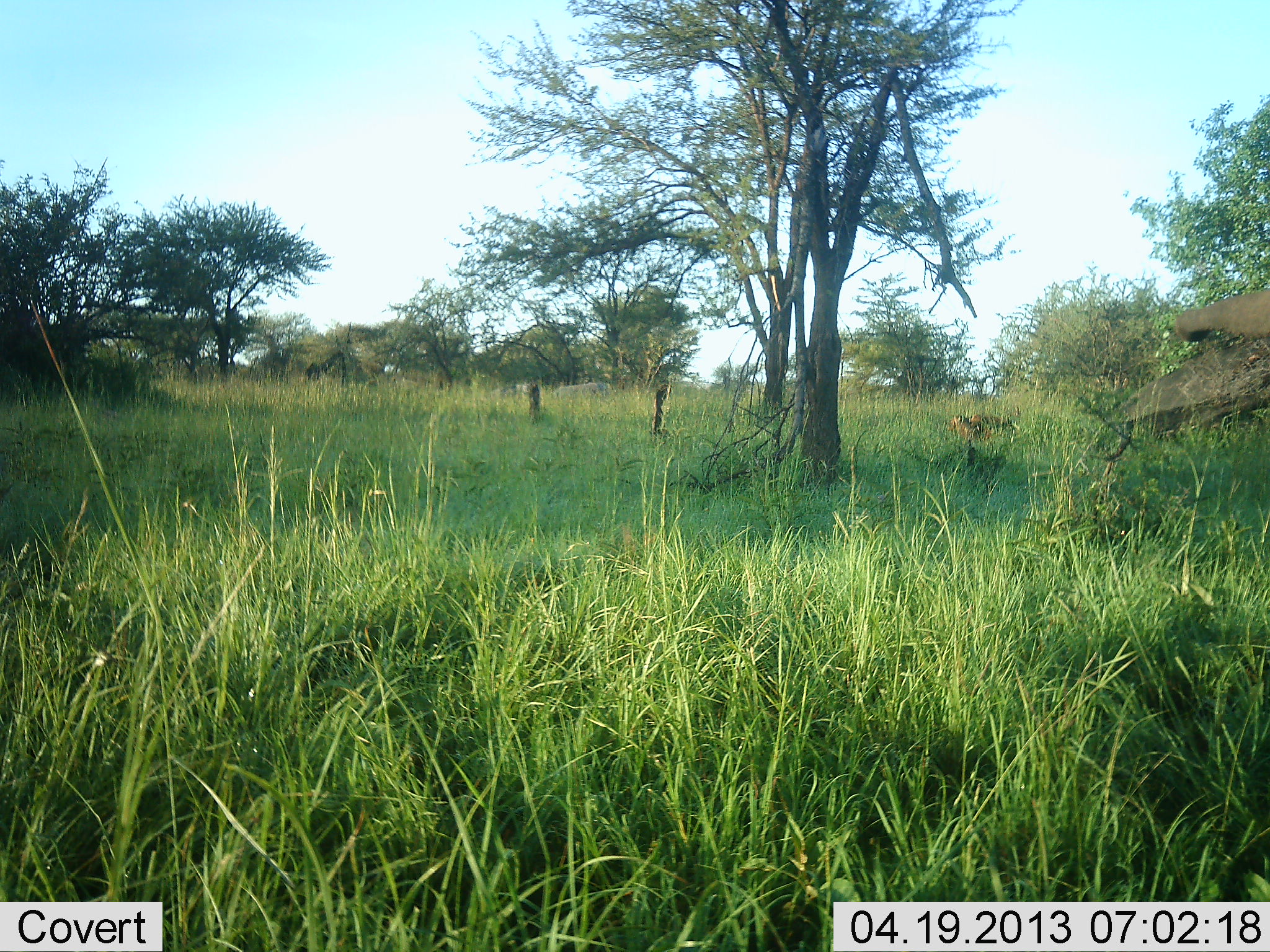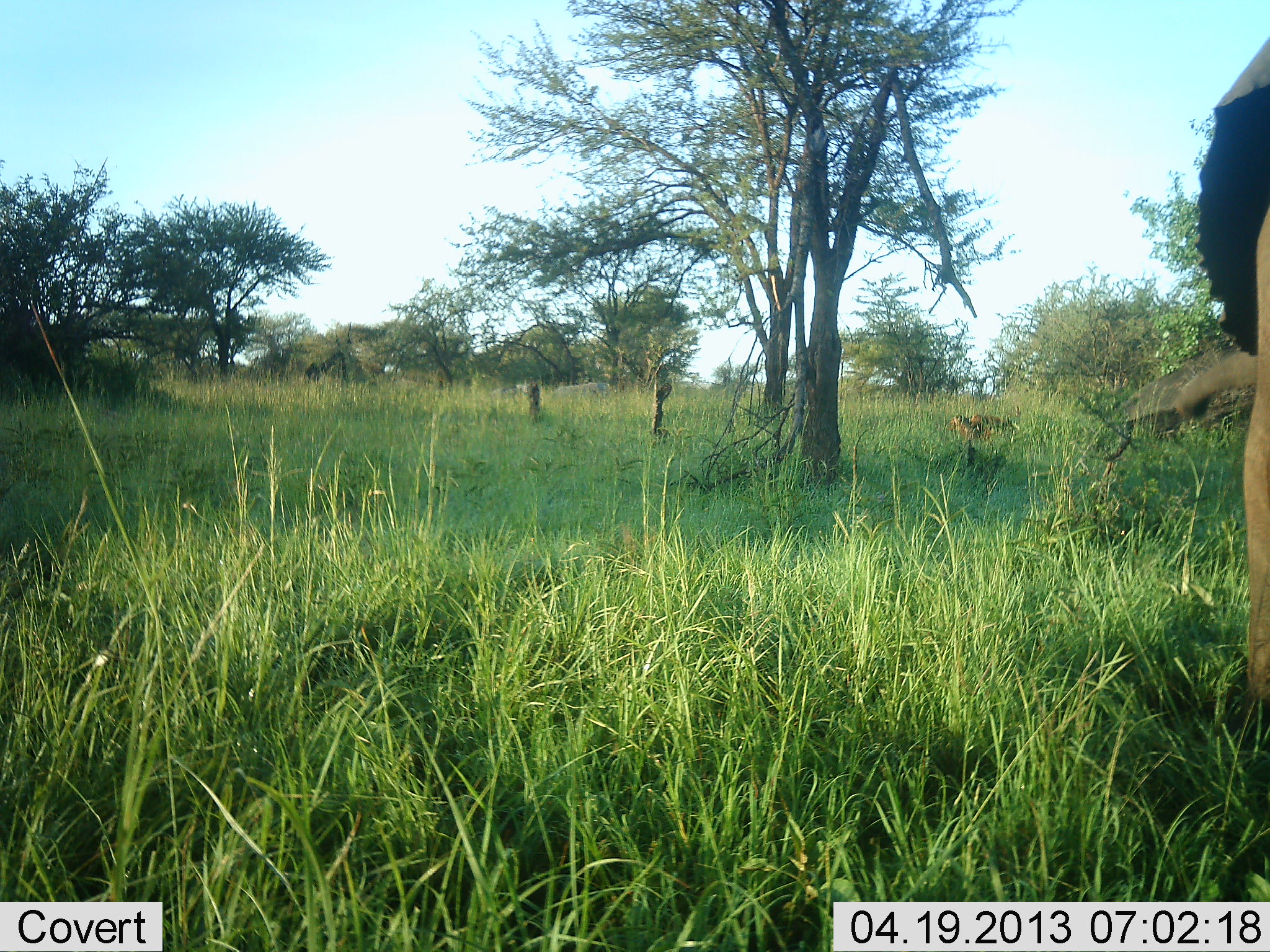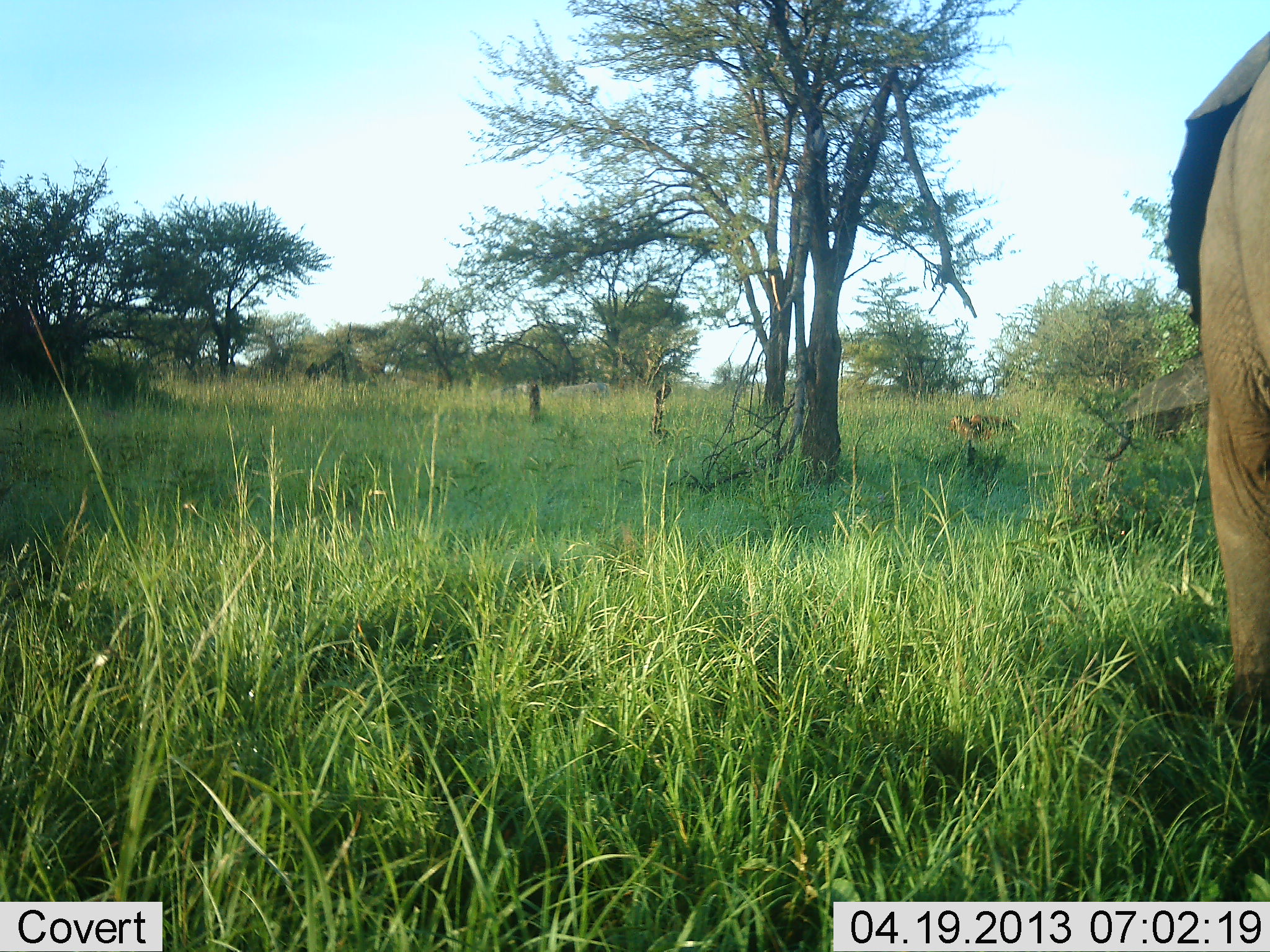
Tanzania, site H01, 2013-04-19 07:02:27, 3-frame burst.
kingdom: Animalia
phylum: Chordata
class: Mammalia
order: Proboscidea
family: Elephantidae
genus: Loxodonta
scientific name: Loxodonta africana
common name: african bush elephant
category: elephant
Elephant (african bush elephant) (Loxodonta africana), count 1. Behavior (volunteer vote fractions): standing 10%, resting 0%, moving 90%, interacting 0%. Young present (vote fraction): 0%. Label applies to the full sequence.